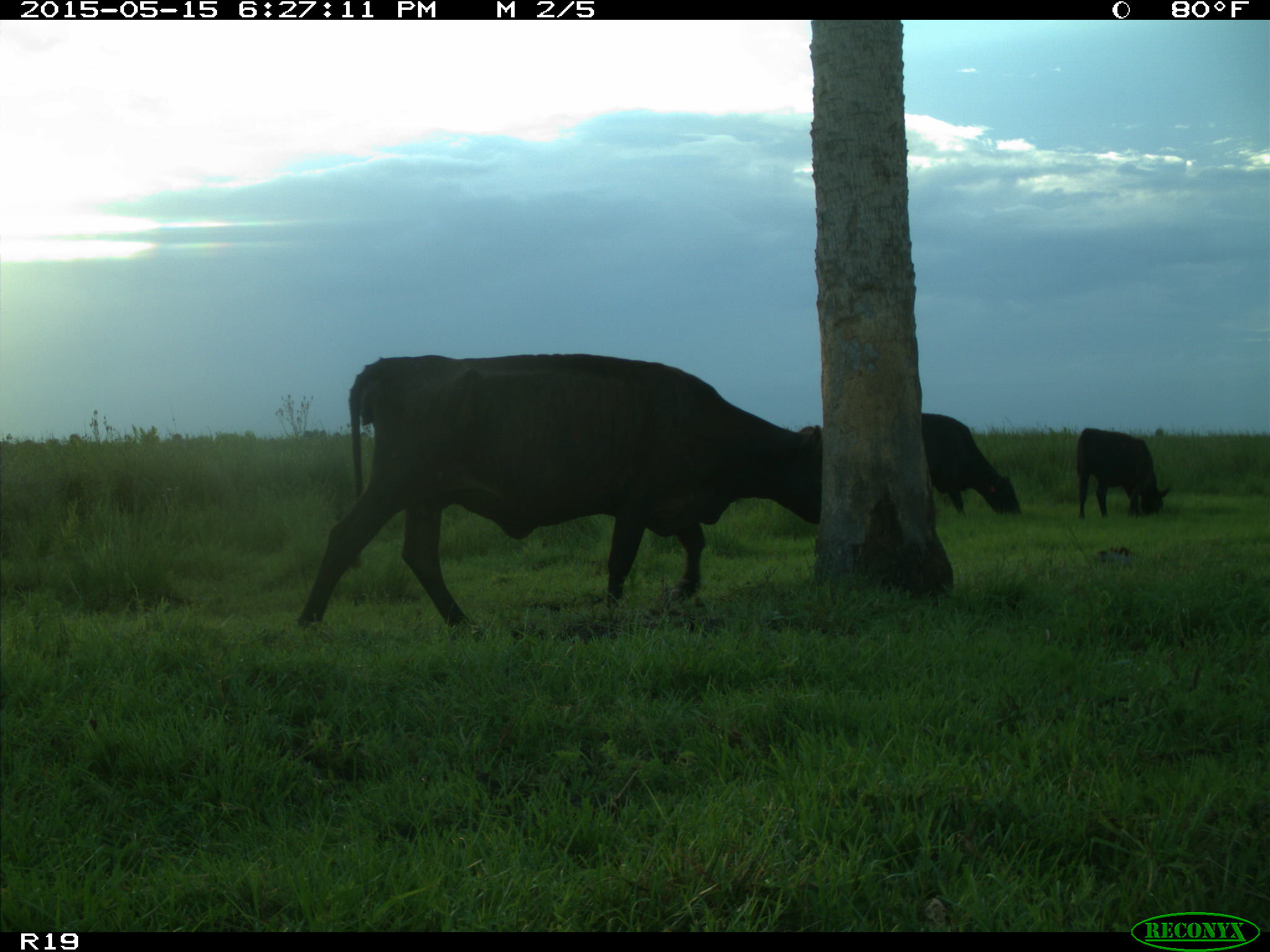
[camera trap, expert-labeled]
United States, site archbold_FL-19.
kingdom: Animalia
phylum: Chordata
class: Mammalia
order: Artiodactyla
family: Bovidae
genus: Bos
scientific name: Bos taurus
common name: domestic cow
Bos taurus (domestic cow).